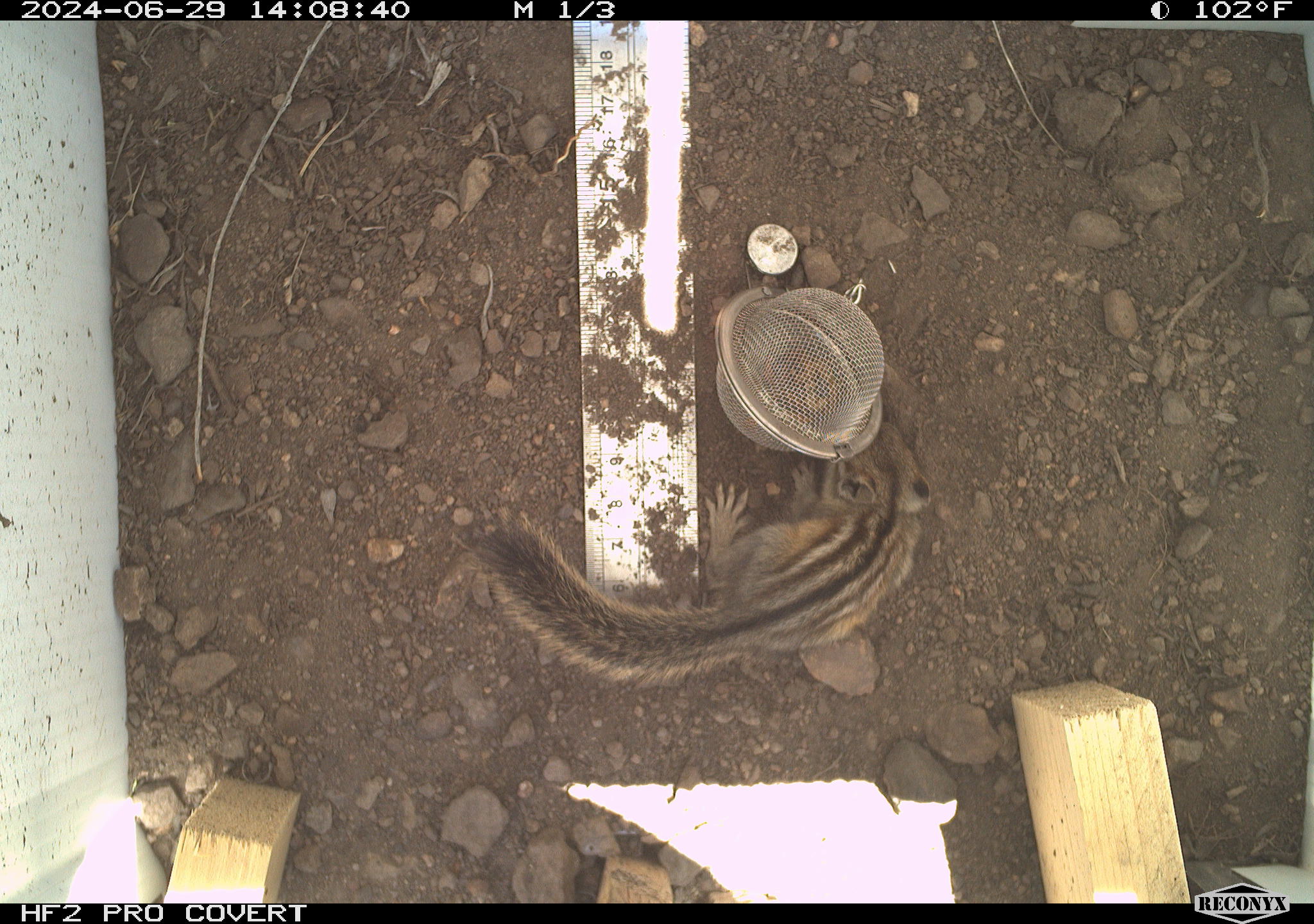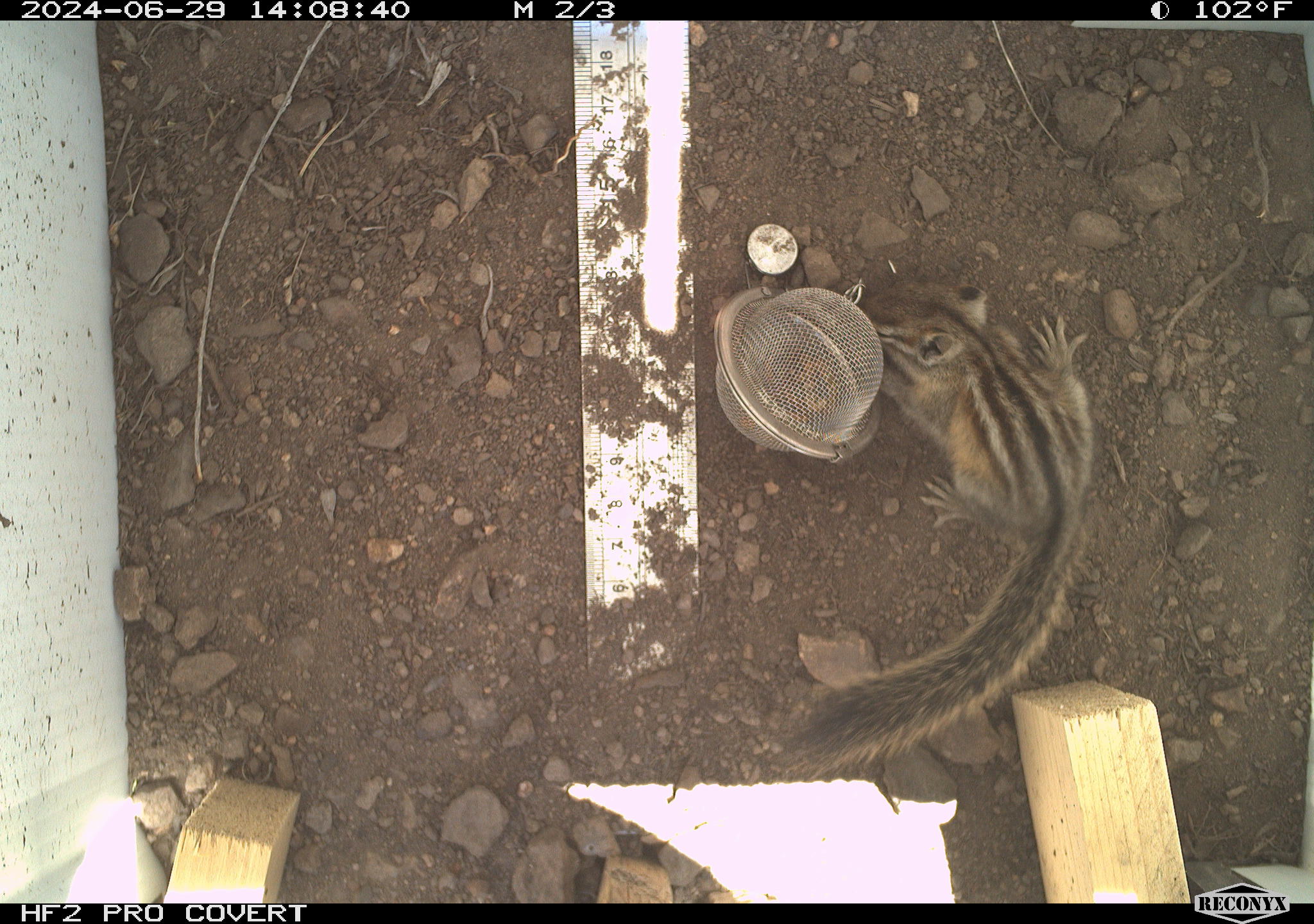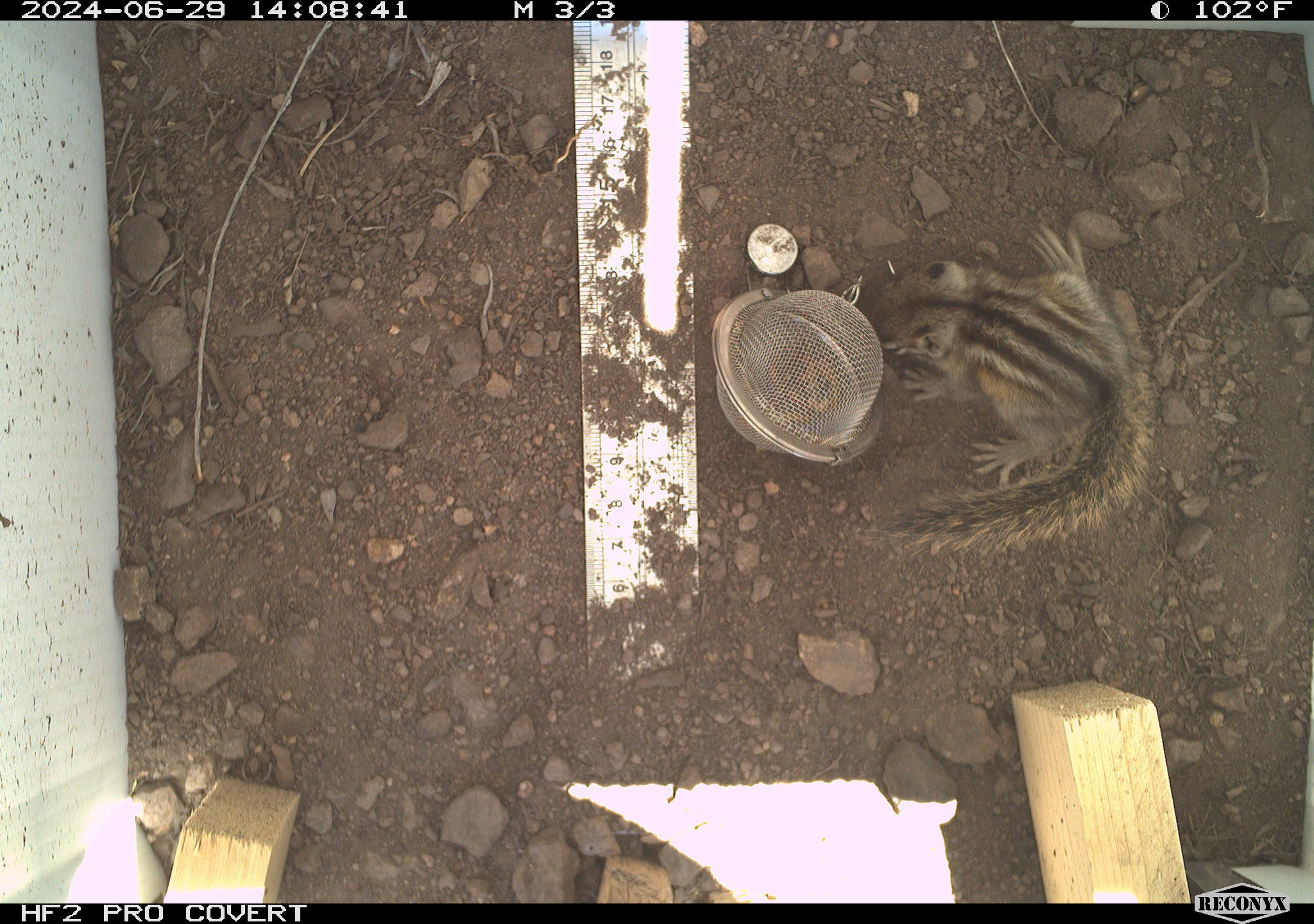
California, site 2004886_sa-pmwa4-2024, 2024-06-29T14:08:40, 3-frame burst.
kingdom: Animalia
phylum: Chordata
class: Mammalia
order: Rodentia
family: Sciuridae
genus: Neotamias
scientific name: Neotamias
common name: western chipmunks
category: neotamias species